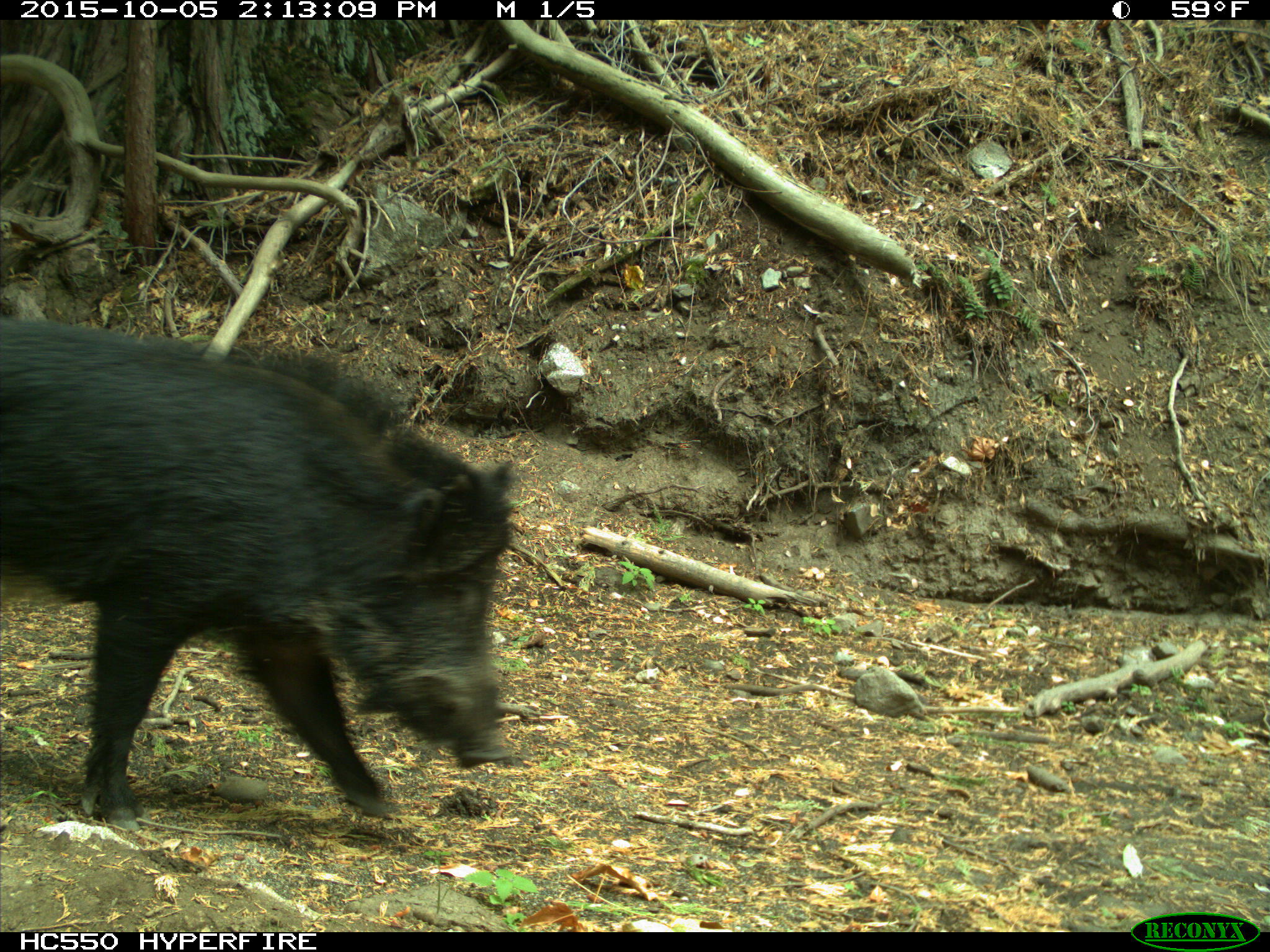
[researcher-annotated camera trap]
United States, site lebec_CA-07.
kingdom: Animalia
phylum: Chordata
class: Mammalia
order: Artiodactyla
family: Suidae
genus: Sus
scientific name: Sus scrofa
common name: wild boar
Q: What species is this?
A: Sus scrofa (wild boar).